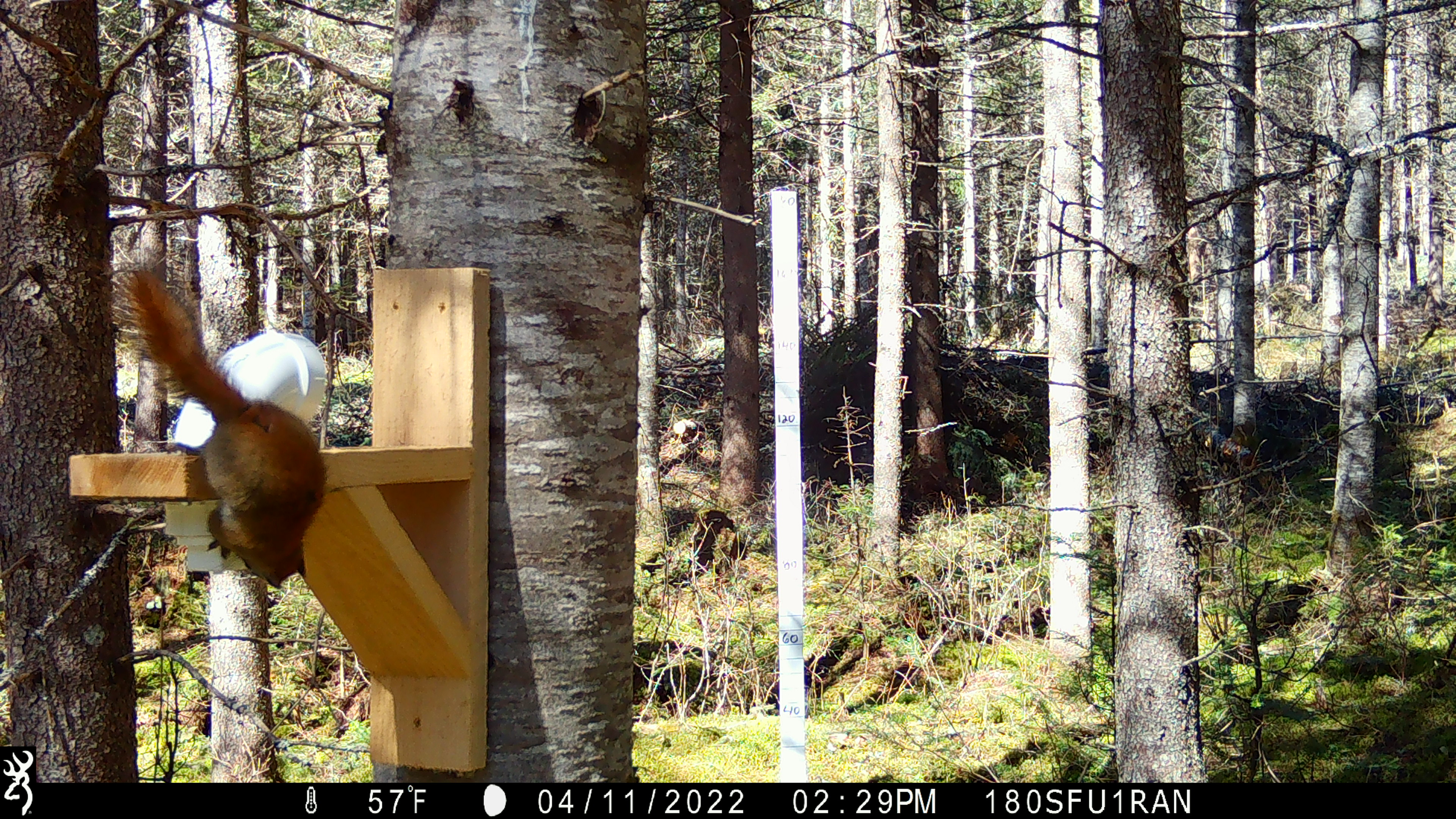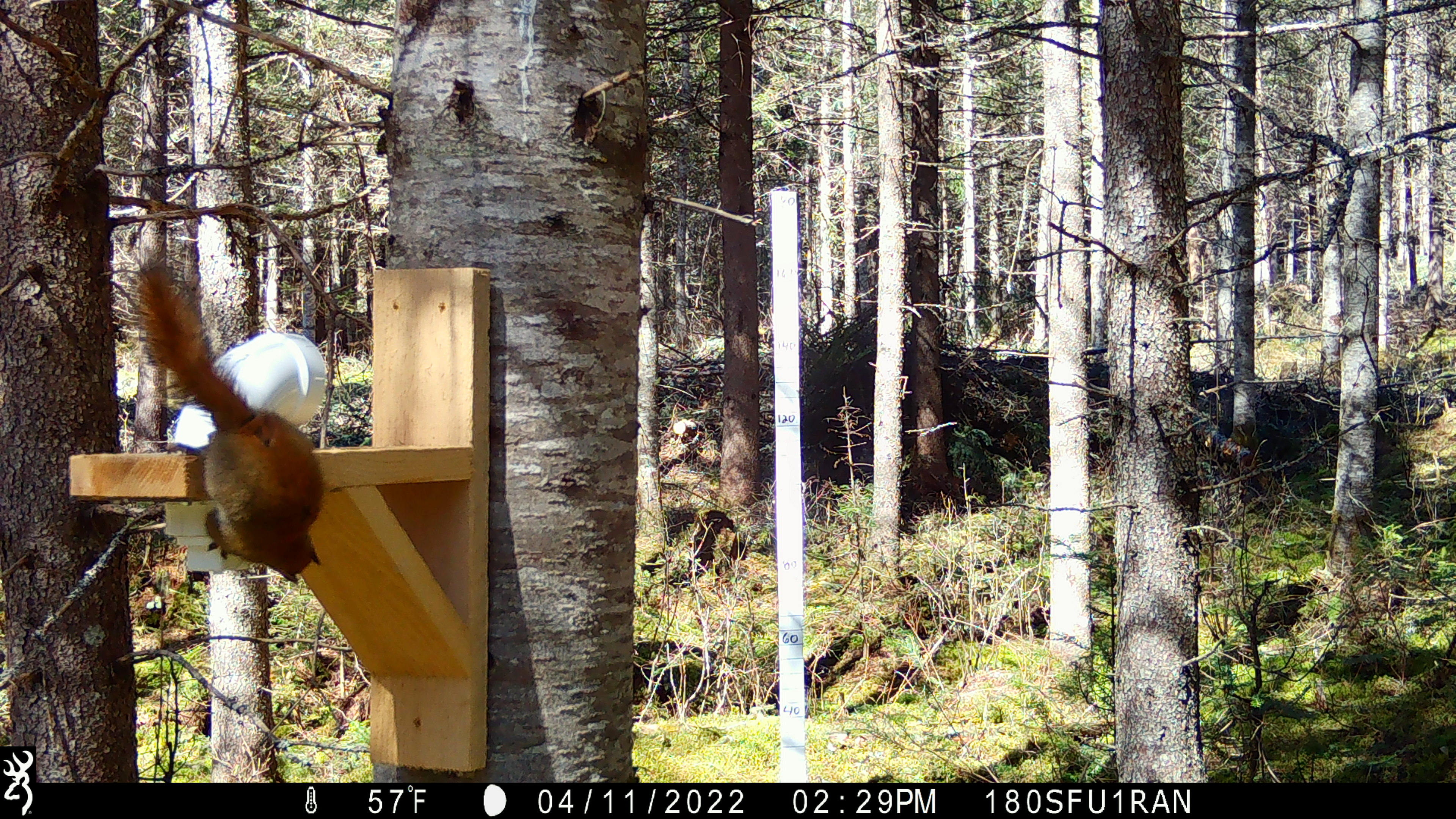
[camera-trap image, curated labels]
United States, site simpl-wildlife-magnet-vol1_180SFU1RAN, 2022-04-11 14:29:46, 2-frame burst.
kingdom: Animalia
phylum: Chordata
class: Mammalia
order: Rodentia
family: Sciuridae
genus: Tamiasciurus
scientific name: Tamiasciurus hudsonicus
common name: red squirrel